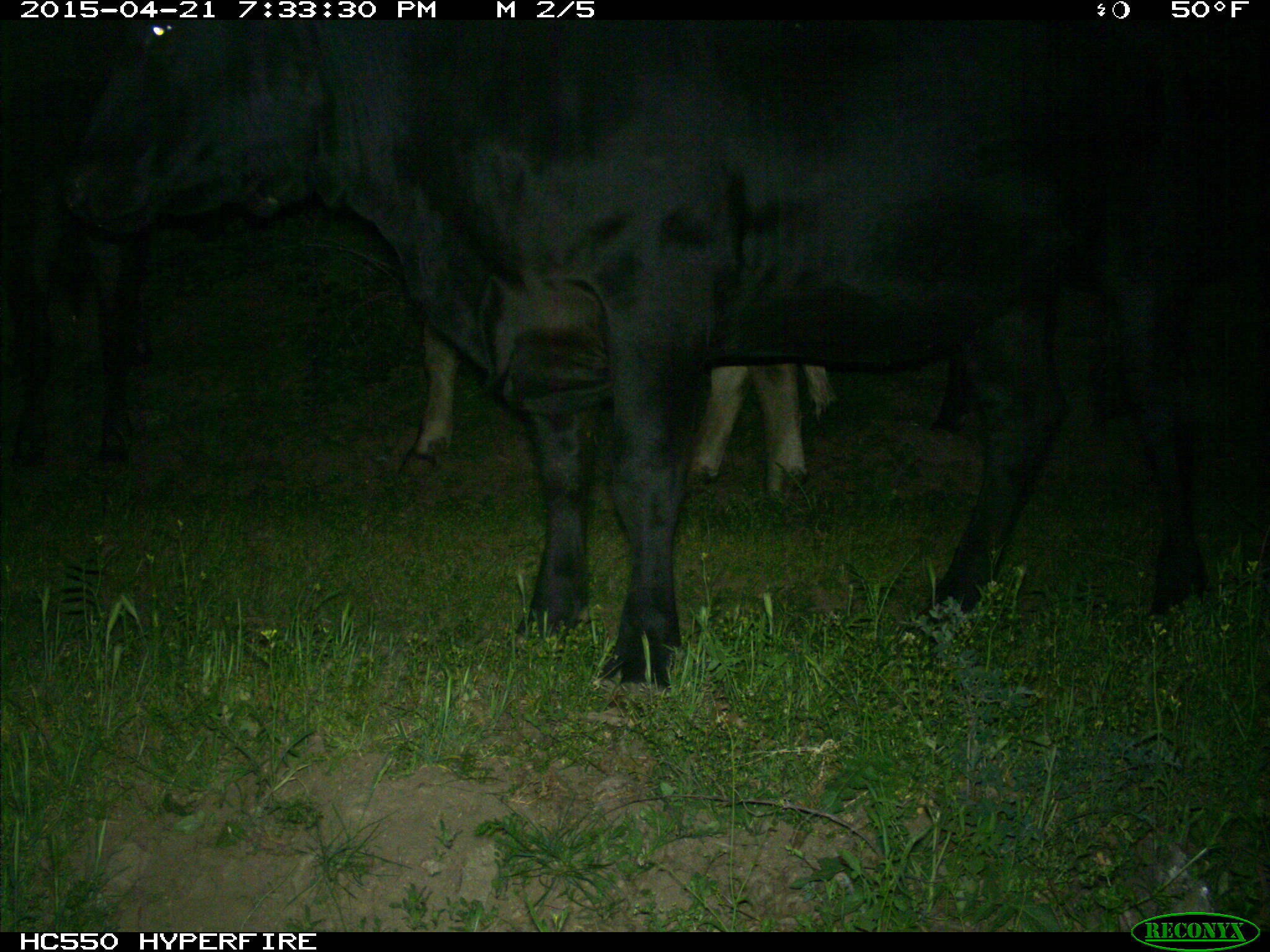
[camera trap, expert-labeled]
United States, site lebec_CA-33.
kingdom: Animalia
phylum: Chordata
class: Mammalia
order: Artiodactyla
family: Bovidae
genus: Bos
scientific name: Bos taurus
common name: domestic cow